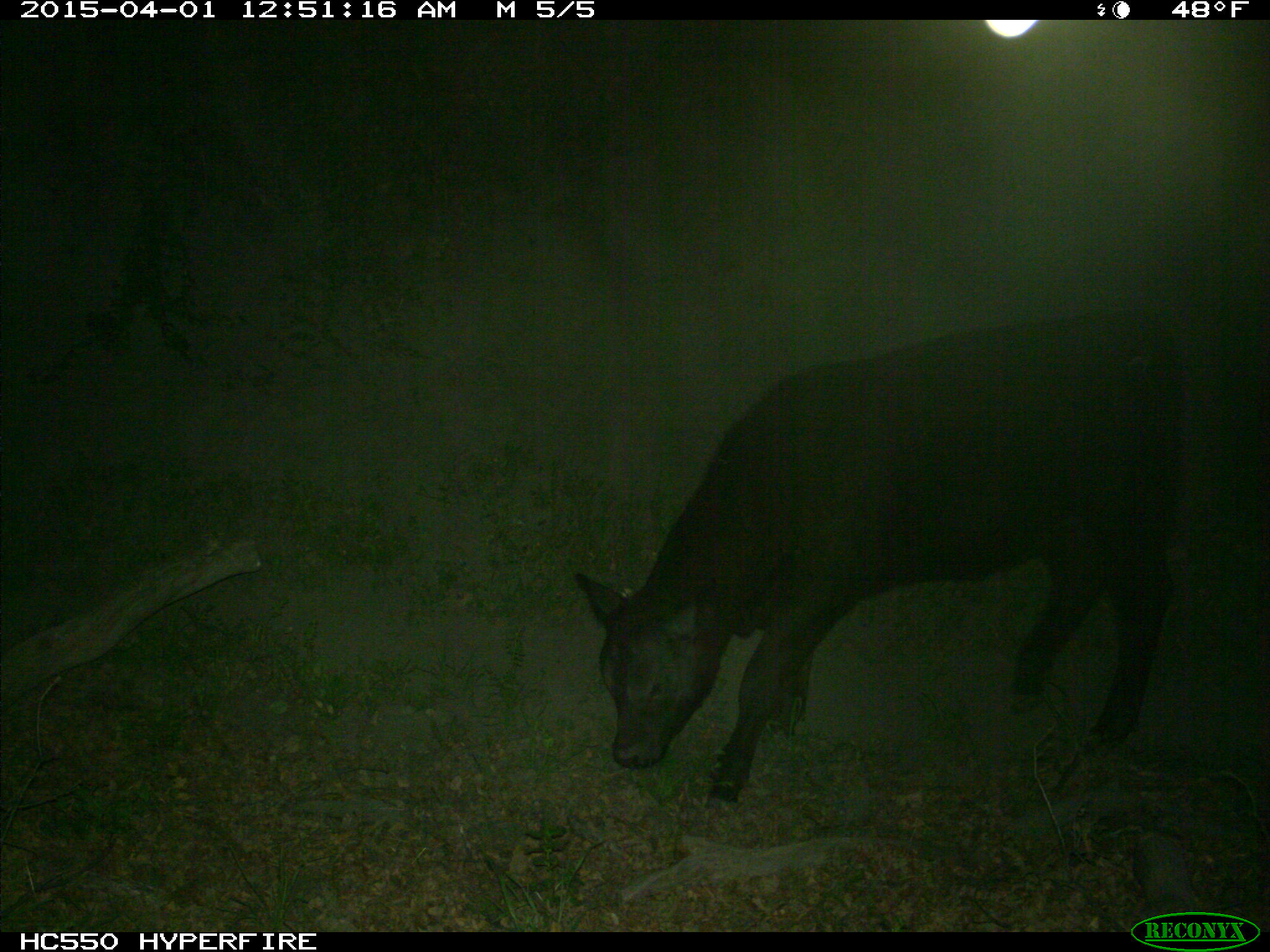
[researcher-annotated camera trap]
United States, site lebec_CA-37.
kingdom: Animalia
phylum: Chordata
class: Mammalia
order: Artiodactyla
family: Bovidae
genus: Bos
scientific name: Bos taurus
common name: domestic cow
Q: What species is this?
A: Bos taurus (domestic cow).